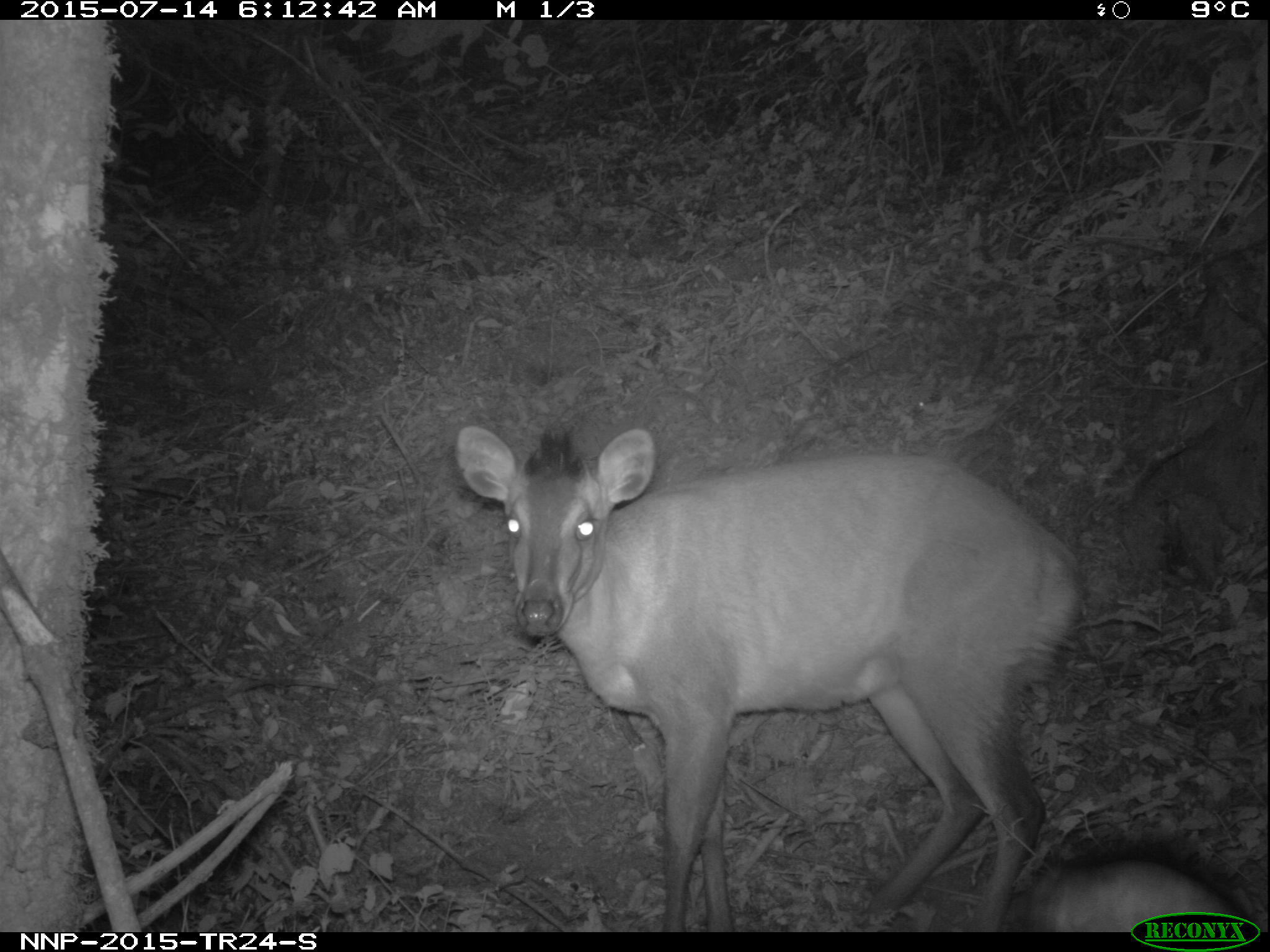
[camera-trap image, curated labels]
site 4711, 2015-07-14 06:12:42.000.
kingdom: Animalia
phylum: Chordata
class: Mammalia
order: Artiodactyla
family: Bovidae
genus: Cephalophus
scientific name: Cephalophus nigrifrons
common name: black-fronted duiker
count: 1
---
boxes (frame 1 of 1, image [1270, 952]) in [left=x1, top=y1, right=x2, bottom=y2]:
cephalophus nigrifrons: [left=451, top=420, right=1086, bottom=931]; [left=1018, top=835, right=1256, bottom=931]